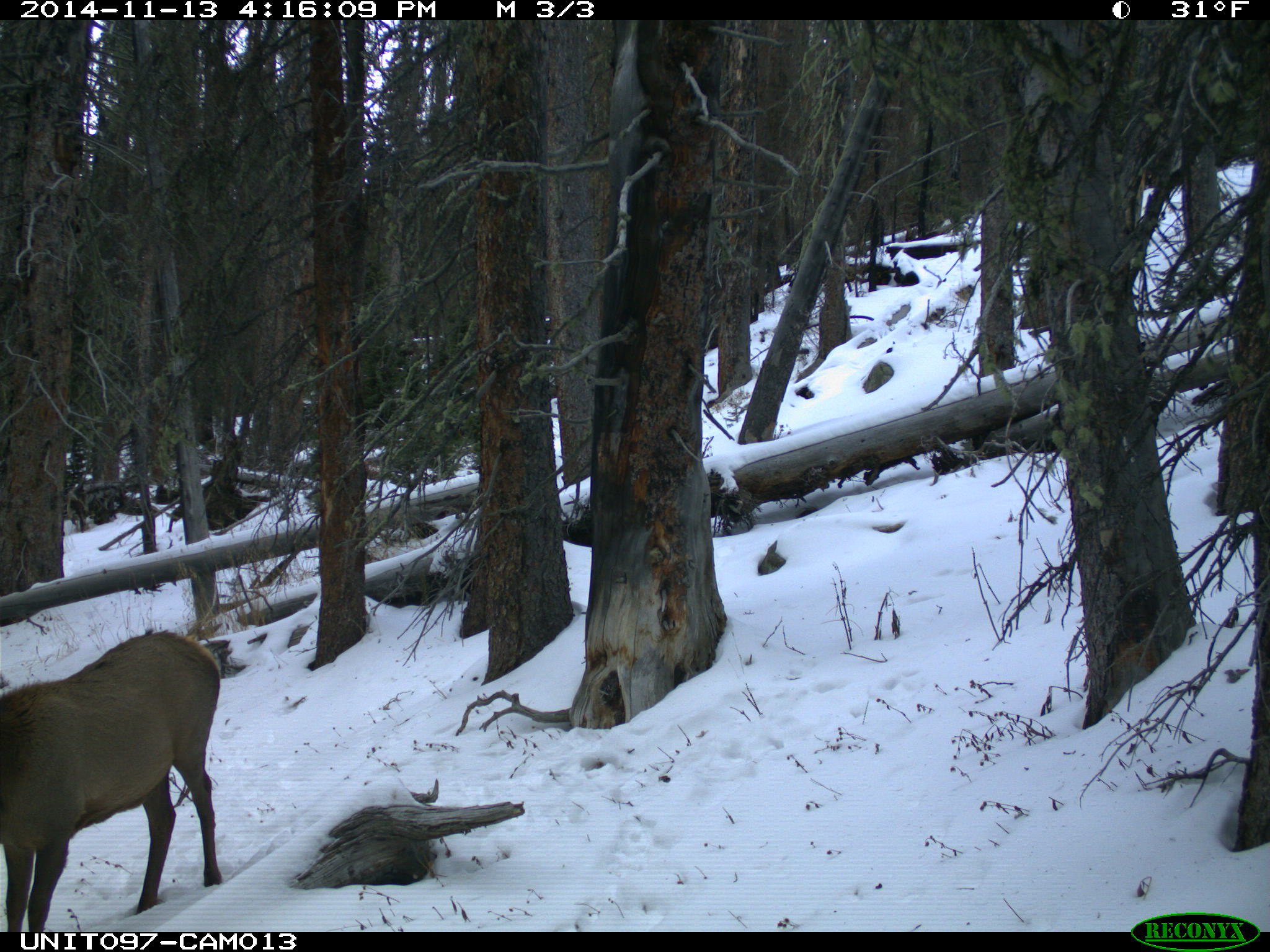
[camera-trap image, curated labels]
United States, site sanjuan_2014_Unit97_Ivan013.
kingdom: Animalia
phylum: Chordata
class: Mammalia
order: Artiodactyla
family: Cervidae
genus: Cervus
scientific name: Cervus elaphus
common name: red deer